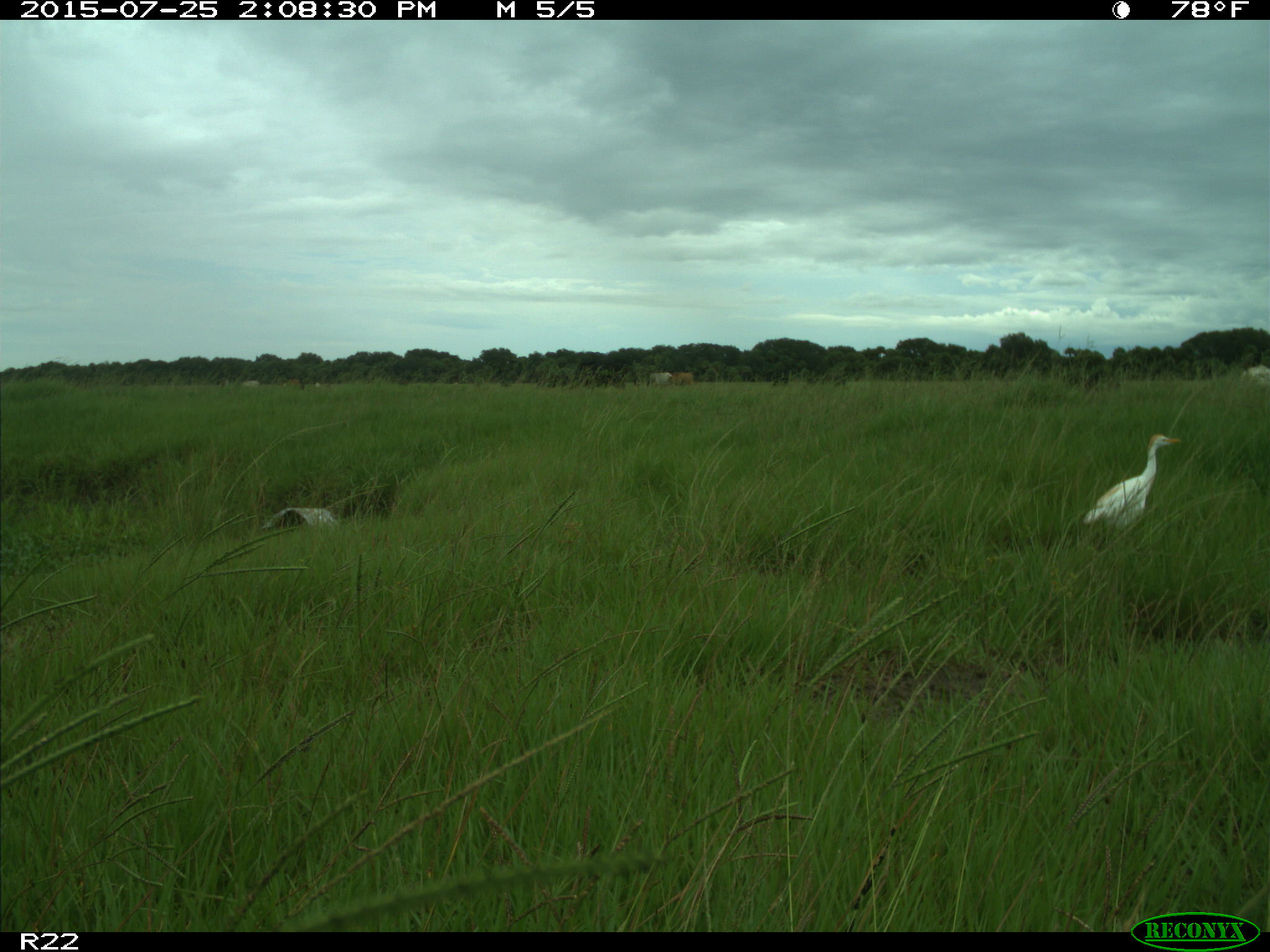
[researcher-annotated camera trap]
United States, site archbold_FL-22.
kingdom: Animalia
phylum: Chordata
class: Mammalia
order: Artiodactyla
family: Bovidae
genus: Bos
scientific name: Bos taurus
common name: domestic cow